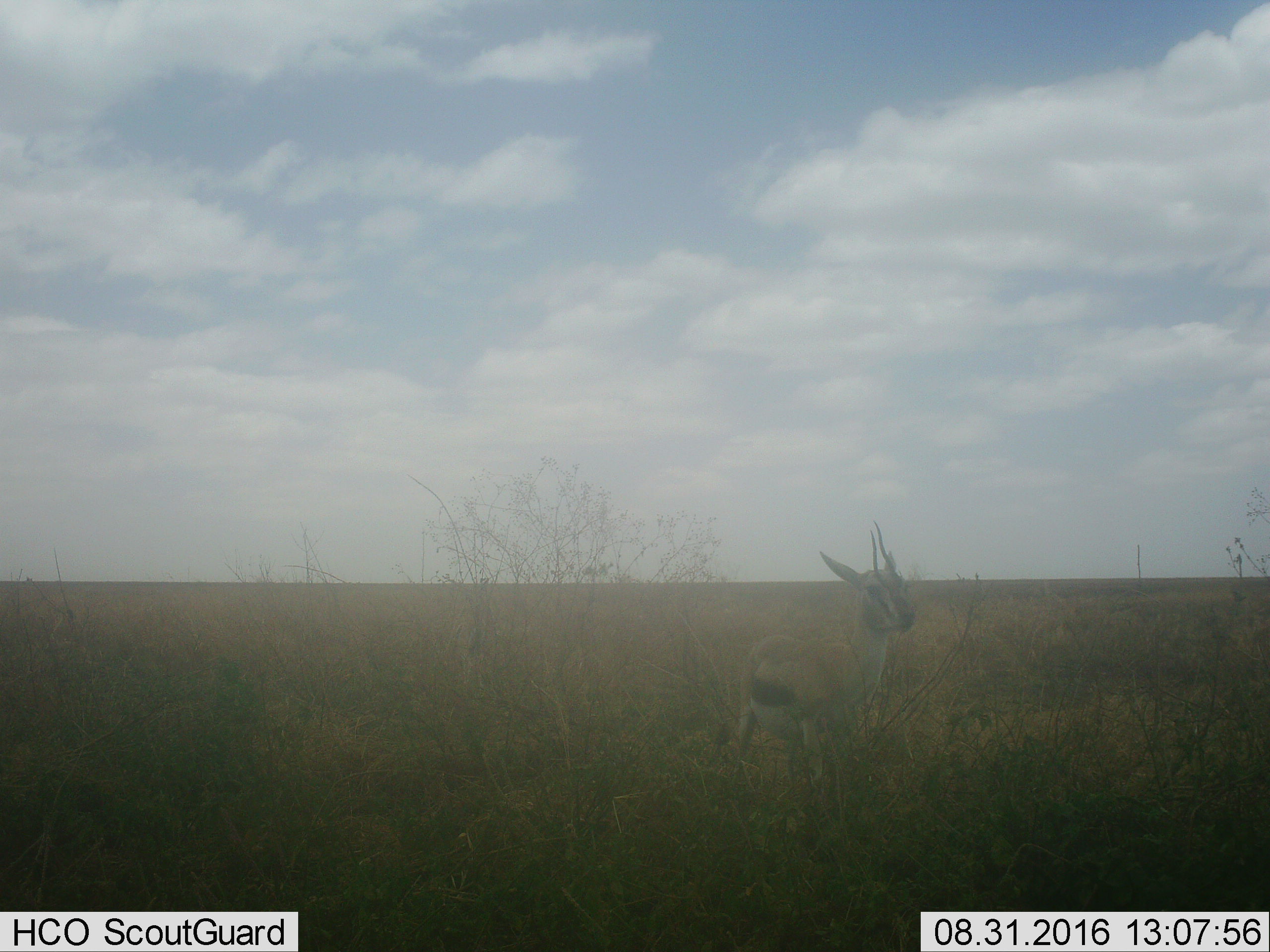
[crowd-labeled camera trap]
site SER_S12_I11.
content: unidentified animal